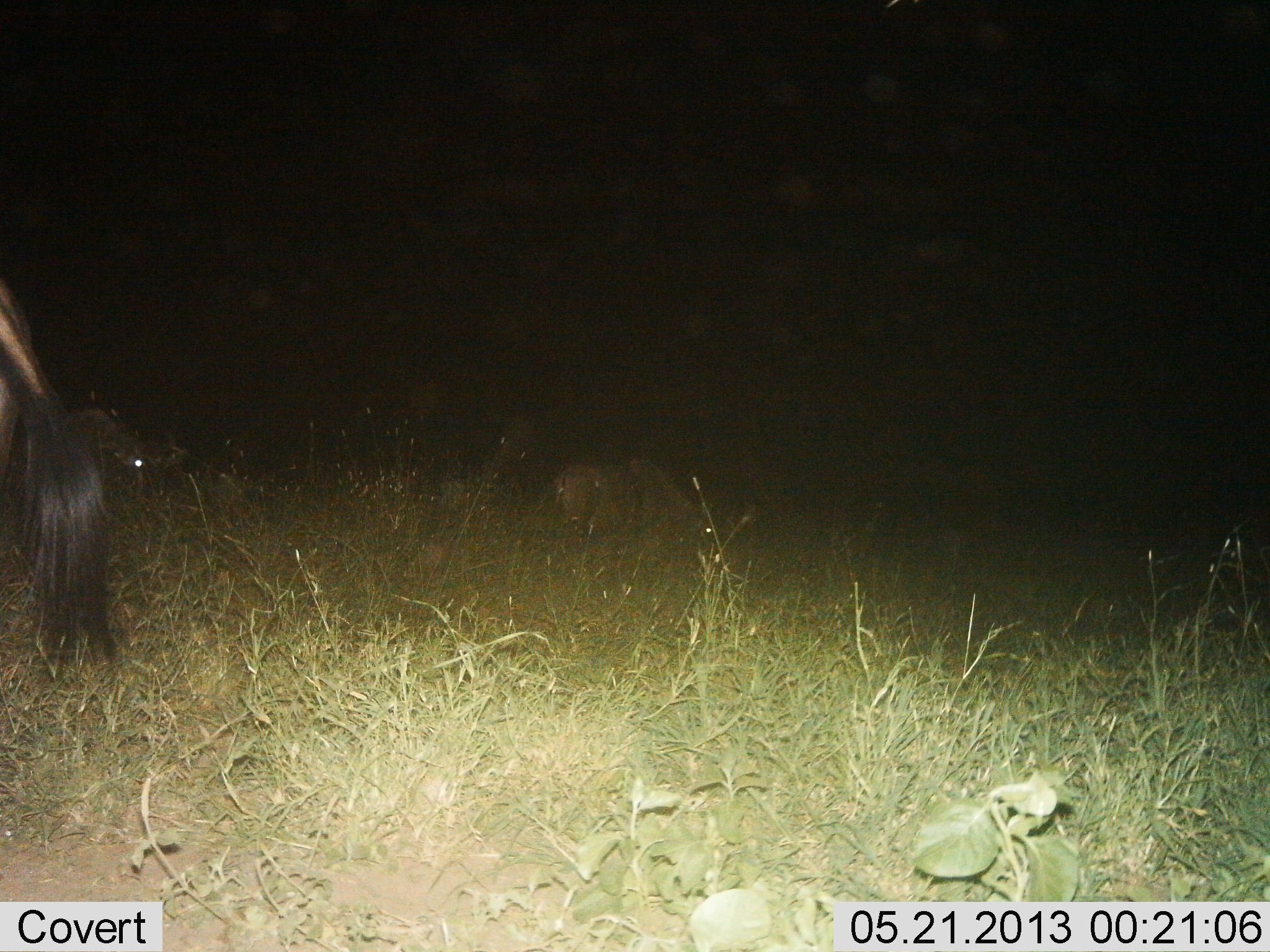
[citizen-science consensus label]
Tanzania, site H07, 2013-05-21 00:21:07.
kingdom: Animalia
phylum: Chordata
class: Mammalia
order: Artiodactyla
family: Bovidae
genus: Connochaetes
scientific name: Connochaetes taurinus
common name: blue wildebeest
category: wildebeest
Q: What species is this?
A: Wildebeest (blue wildebeest) (Connochaetes taurinus).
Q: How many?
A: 3.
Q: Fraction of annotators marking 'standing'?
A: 40%.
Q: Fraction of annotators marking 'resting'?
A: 30%.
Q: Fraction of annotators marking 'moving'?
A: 30%.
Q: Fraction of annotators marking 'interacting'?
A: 0%.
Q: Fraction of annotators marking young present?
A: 0%.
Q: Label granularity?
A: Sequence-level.